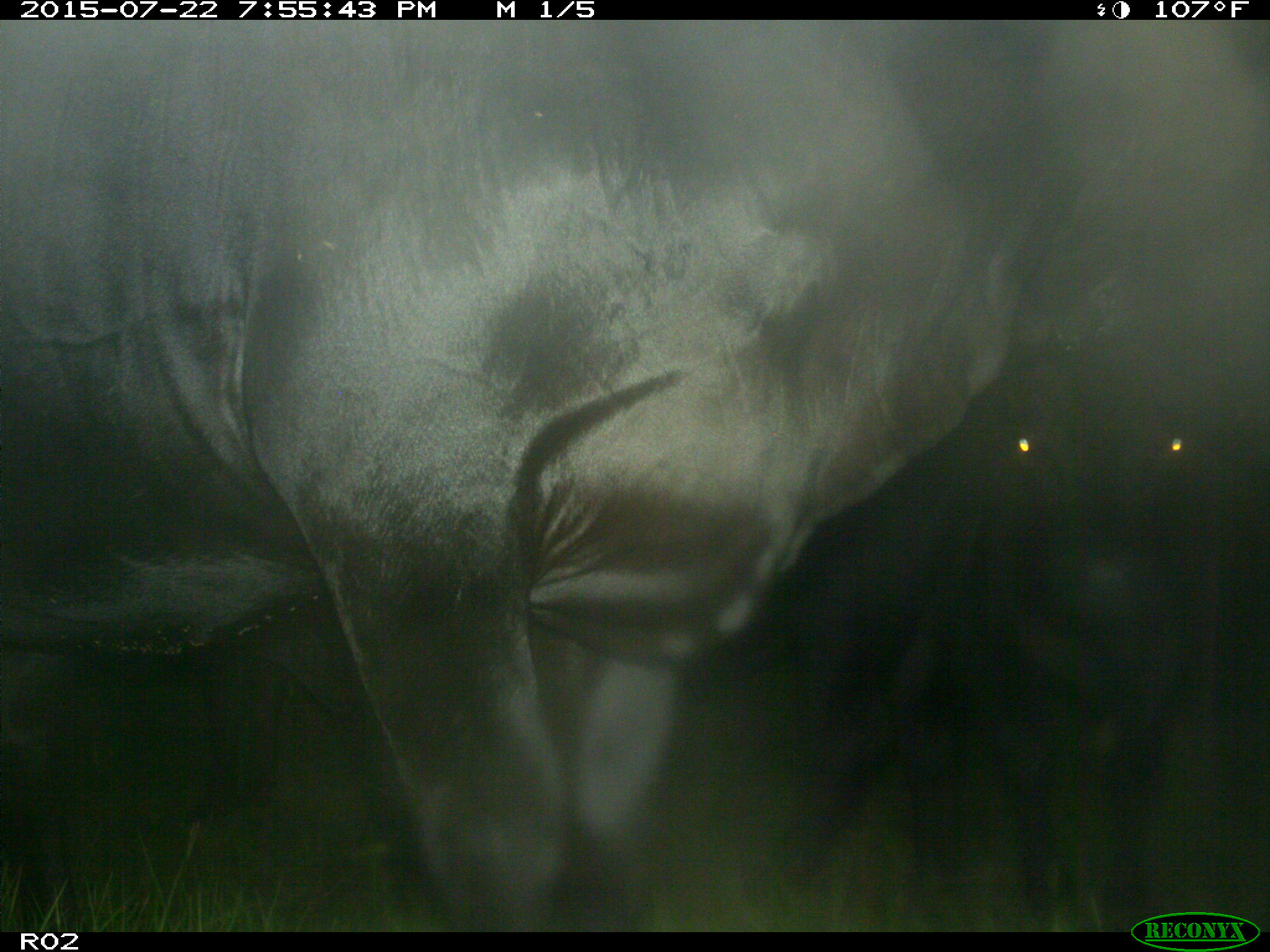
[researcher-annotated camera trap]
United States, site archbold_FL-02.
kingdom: Animalia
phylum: Chordata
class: Mammalia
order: Artiodactyla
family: Bovidae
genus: Bos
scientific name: Bos taurus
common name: domestic cow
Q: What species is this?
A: Bos taurus (domestic cow).